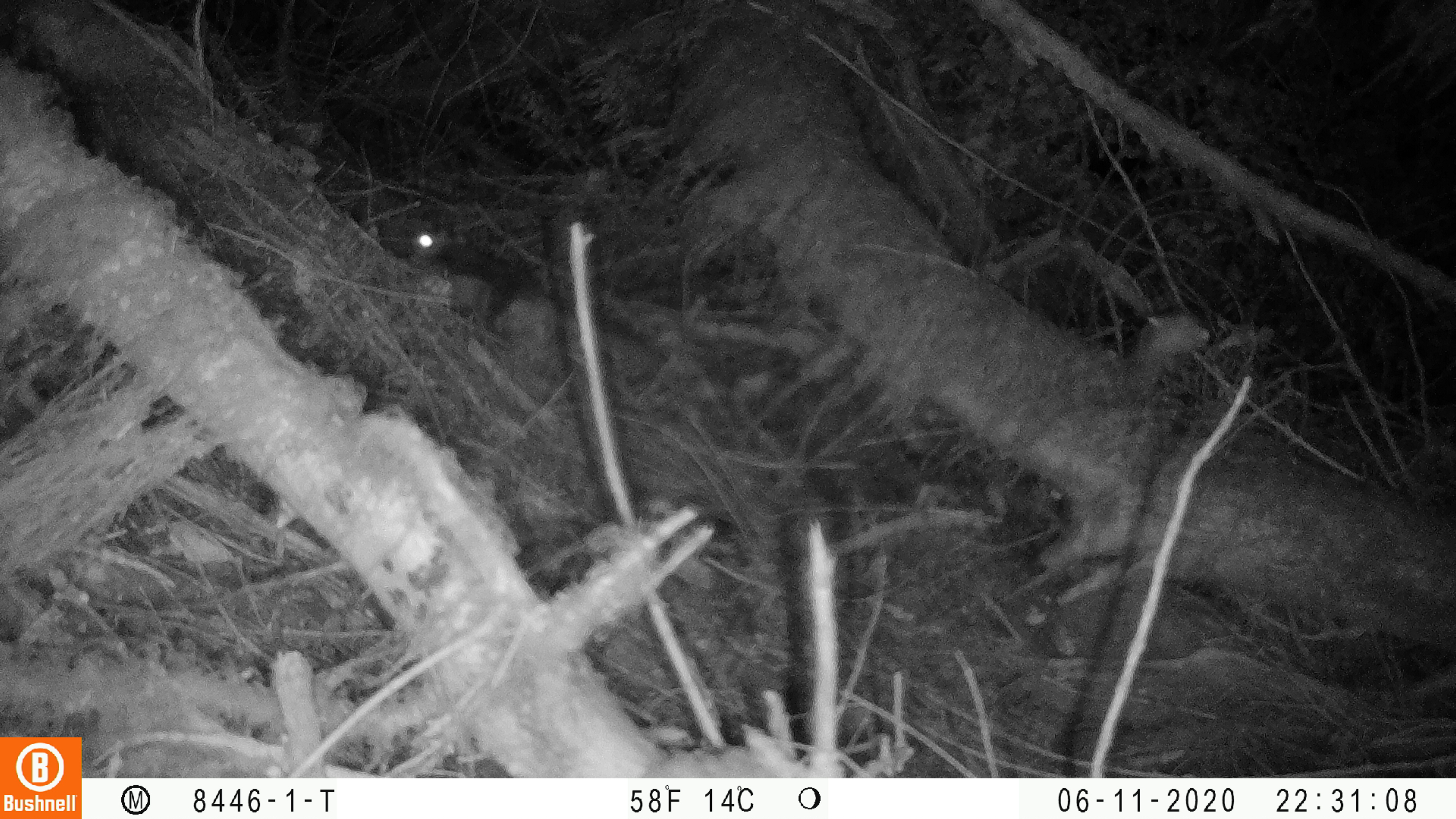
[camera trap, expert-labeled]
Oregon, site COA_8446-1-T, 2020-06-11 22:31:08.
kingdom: Animalia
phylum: Chordata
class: Mammalia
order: Rodentia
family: Sciuridae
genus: Glaucomys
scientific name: Glaucomys oregonensis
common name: humboldt's flying squirrel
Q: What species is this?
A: Humboldt's flying squirrel (Glaucomys oregonensis).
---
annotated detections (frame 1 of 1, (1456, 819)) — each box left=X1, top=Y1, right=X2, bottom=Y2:
humboldt's flying squirrel: left=399, top=221, right=584, bottom=357